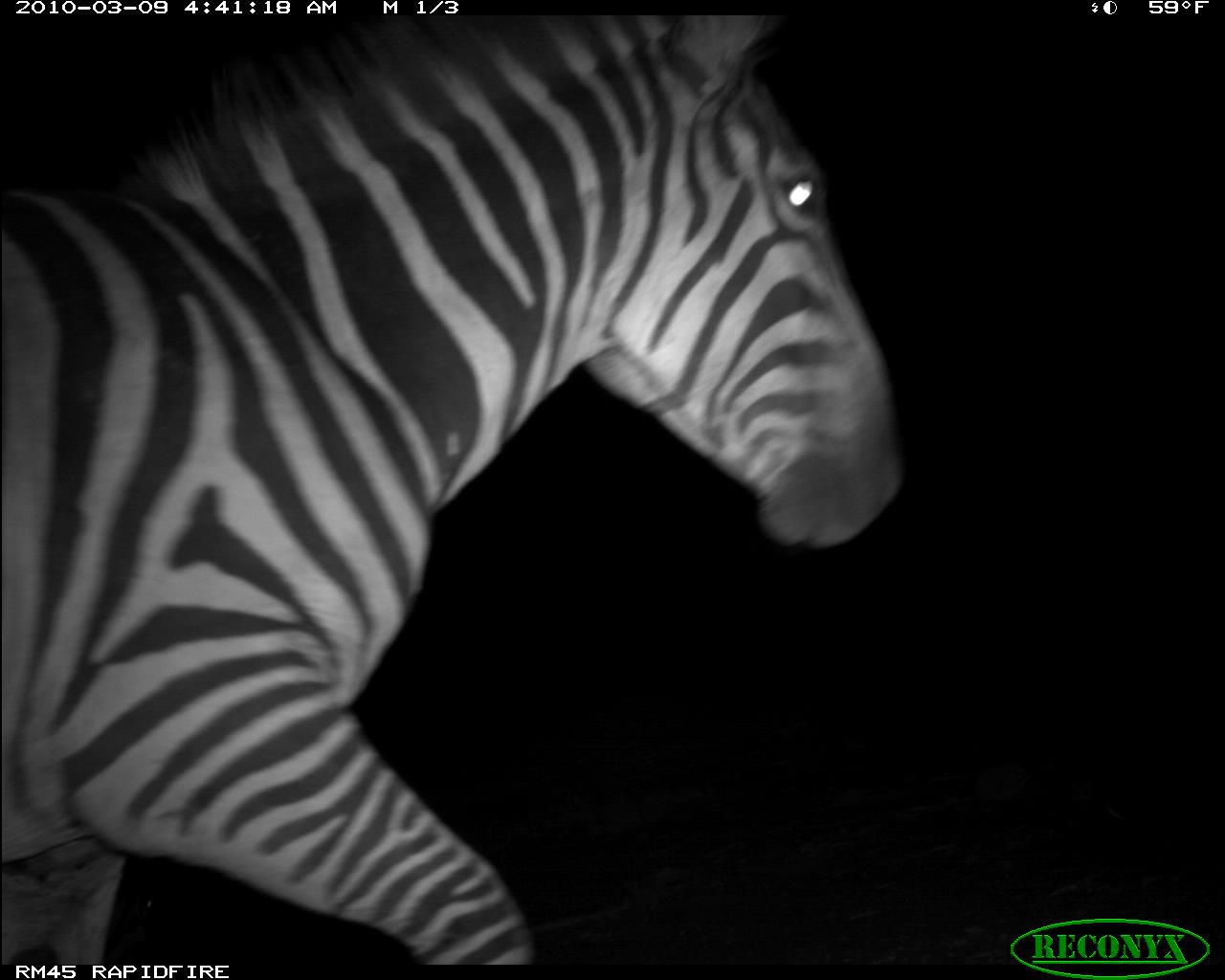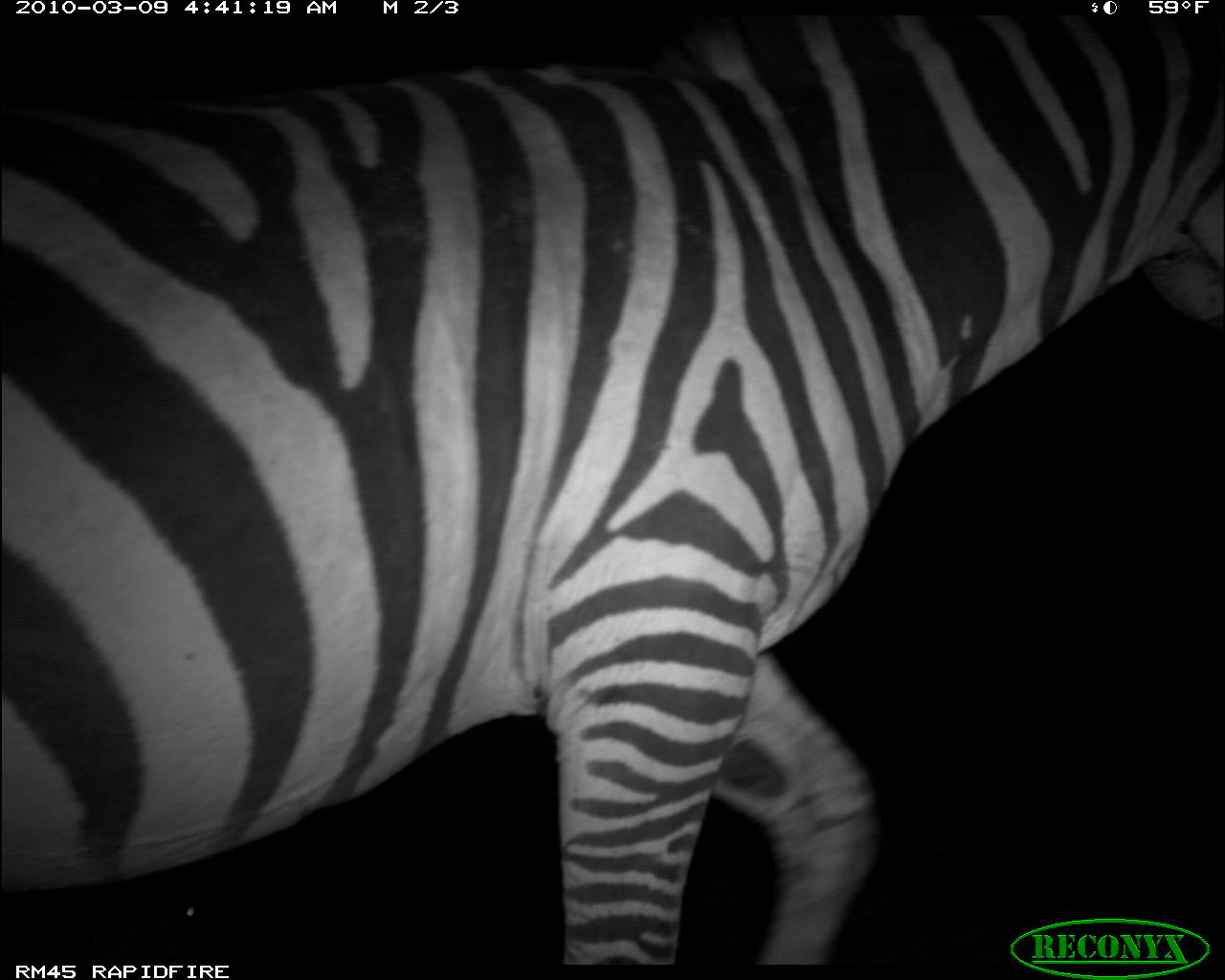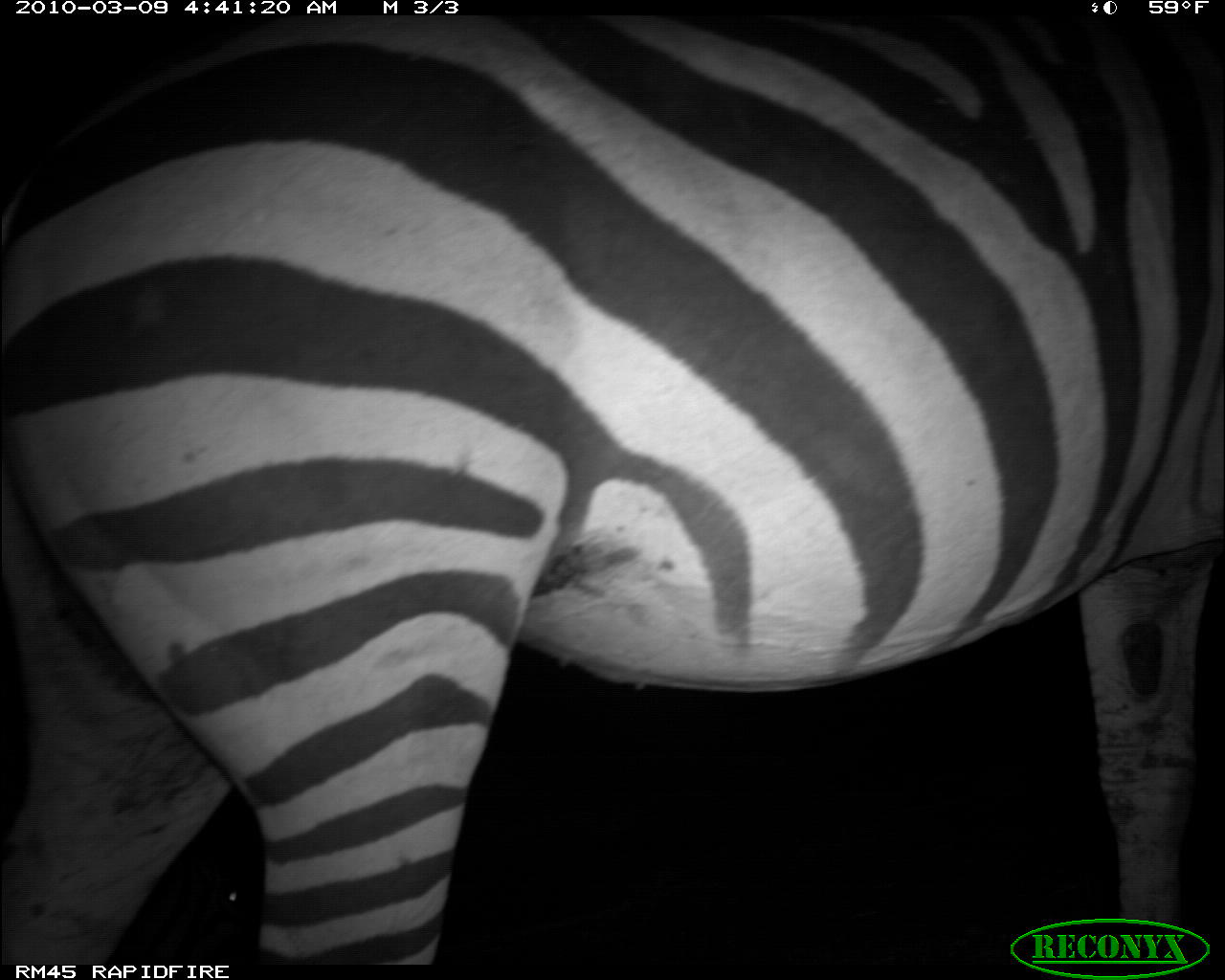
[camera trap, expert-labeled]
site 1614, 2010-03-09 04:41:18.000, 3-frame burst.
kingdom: Animalia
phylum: Chordata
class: Mammalia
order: Perissodactyla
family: Equidae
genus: Equus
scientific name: Equus quagga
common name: plains zebra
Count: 1.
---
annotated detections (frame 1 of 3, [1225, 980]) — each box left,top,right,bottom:
equus quagga: 0,15,911,964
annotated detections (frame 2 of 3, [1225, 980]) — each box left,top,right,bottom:
equus quagga: 0,20,1225,963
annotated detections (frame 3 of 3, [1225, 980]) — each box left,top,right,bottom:
equus quagga: 0,14,1223,964